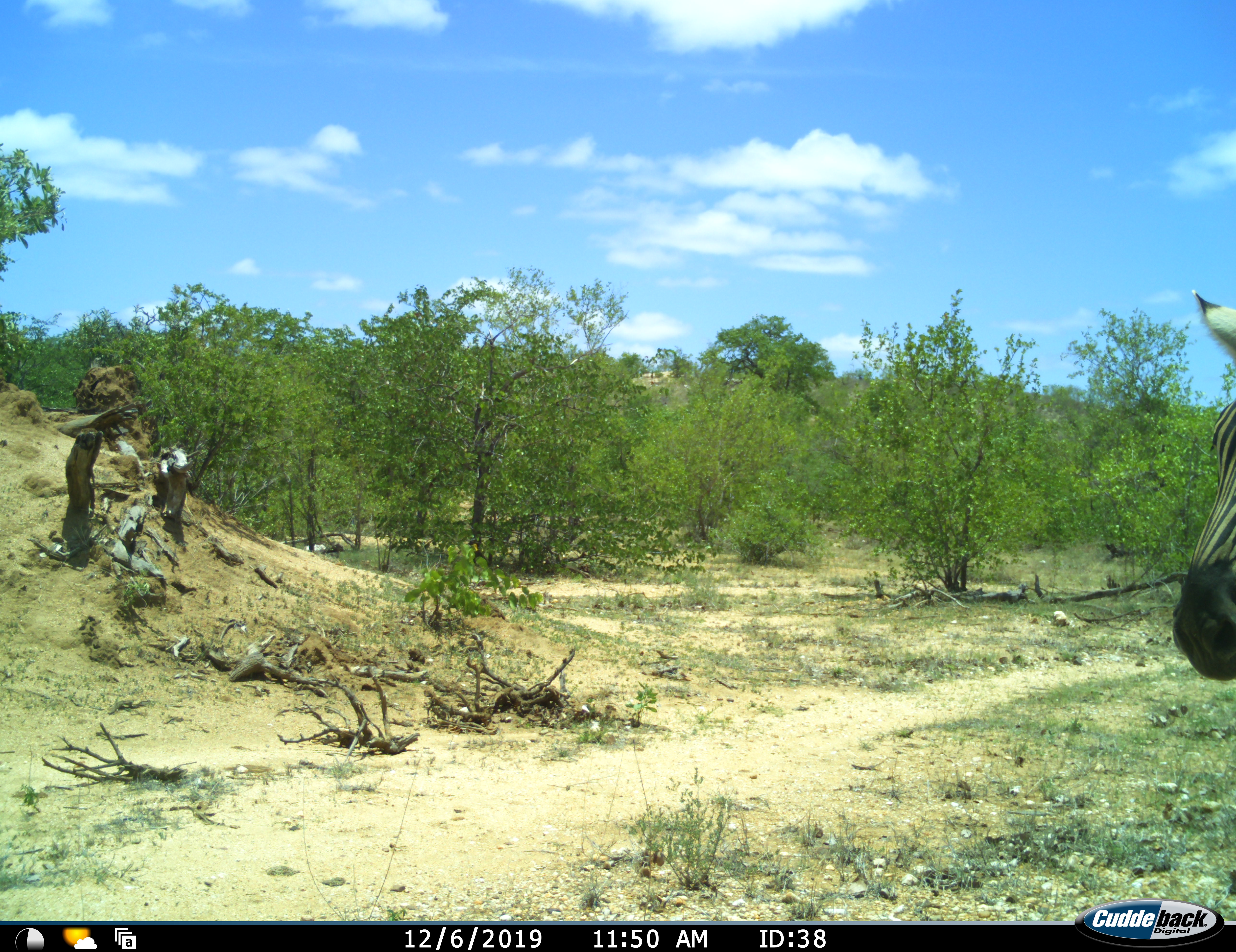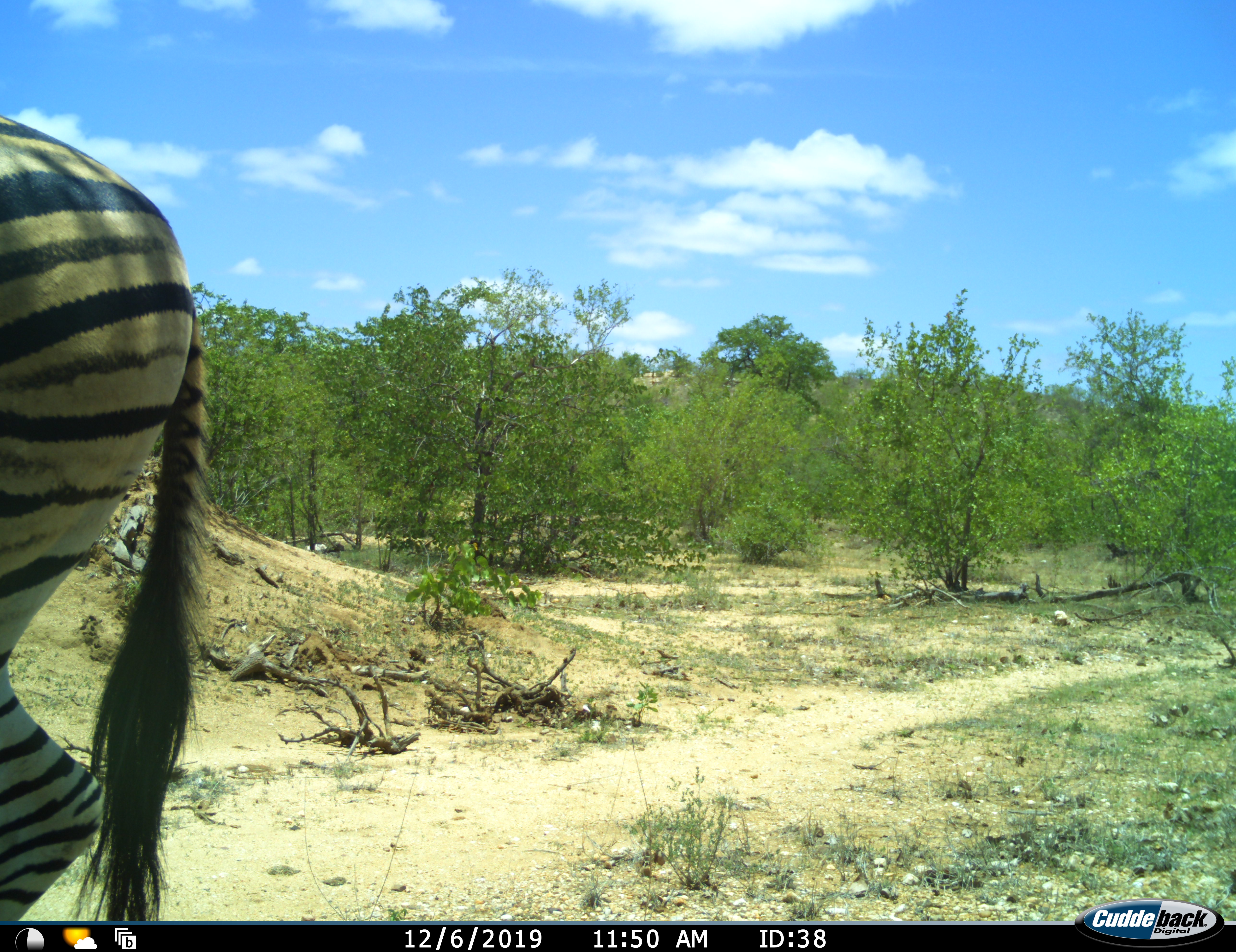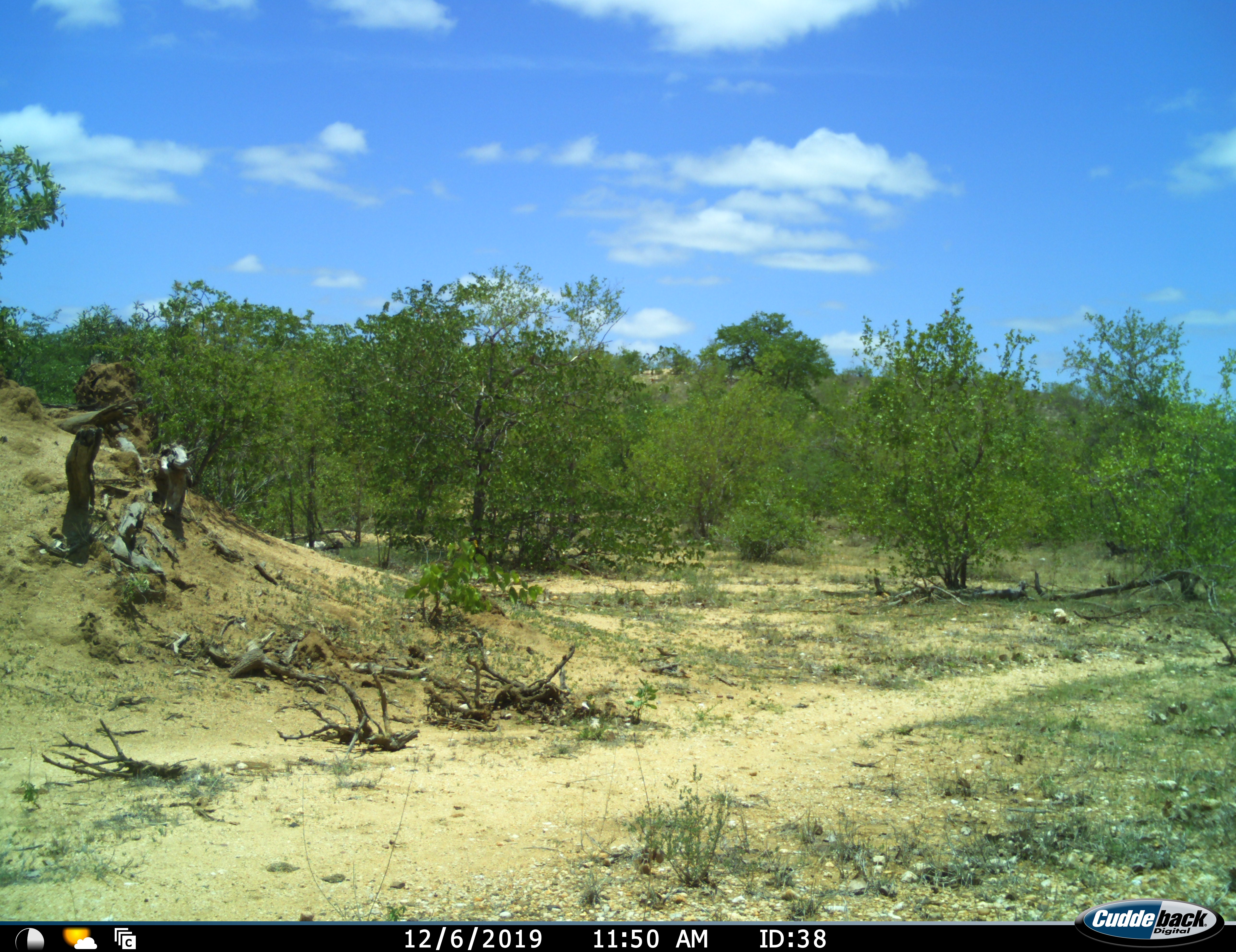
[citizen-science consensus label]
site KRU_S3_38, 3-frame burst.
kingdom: Animalia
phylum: Chordata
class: Mammalia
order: Perissodactyla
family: Equidae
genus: Equus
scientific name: Equus quagga burchellii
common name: burchell's zebra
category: zebraburchells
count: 1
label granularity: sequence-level